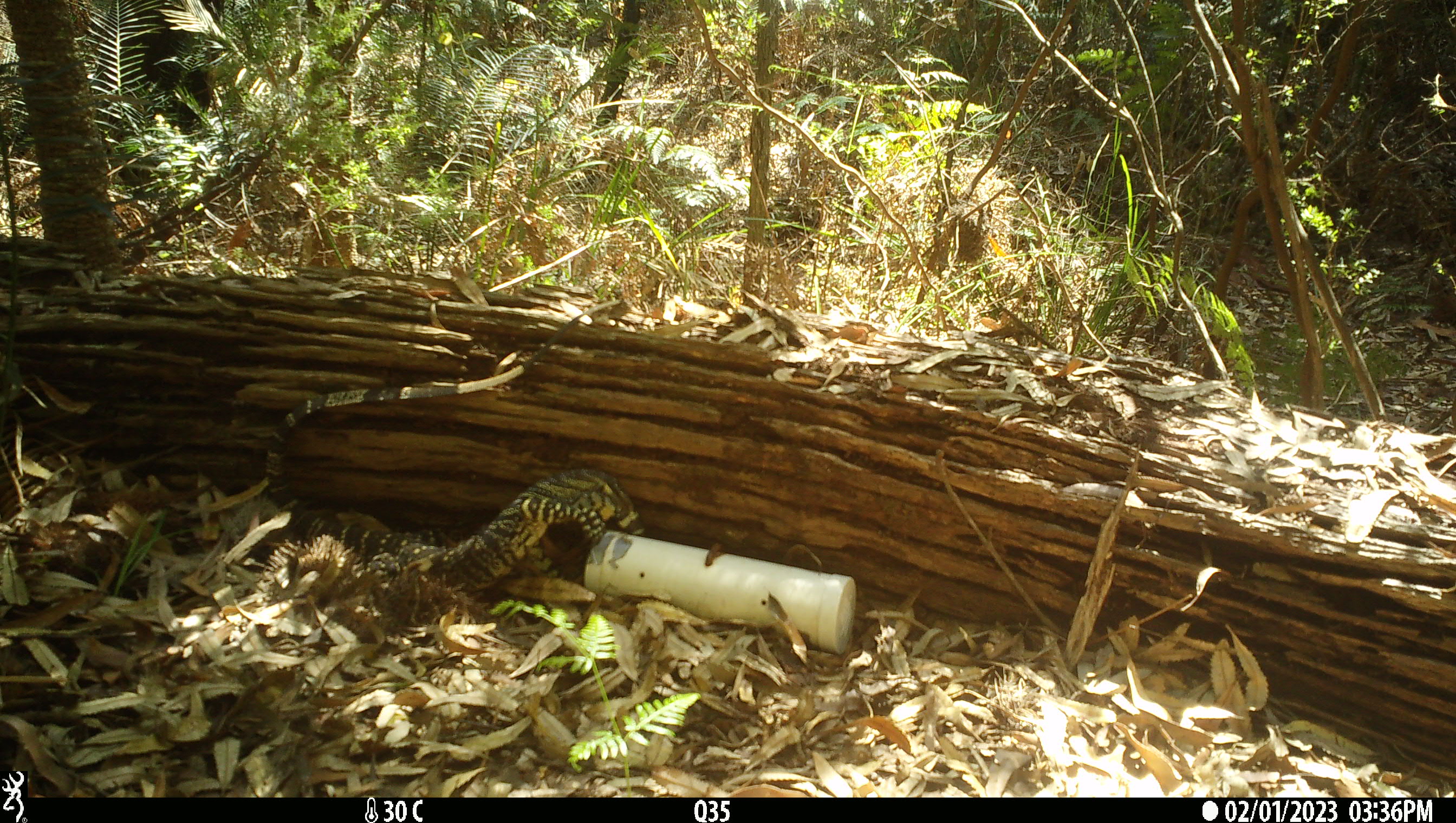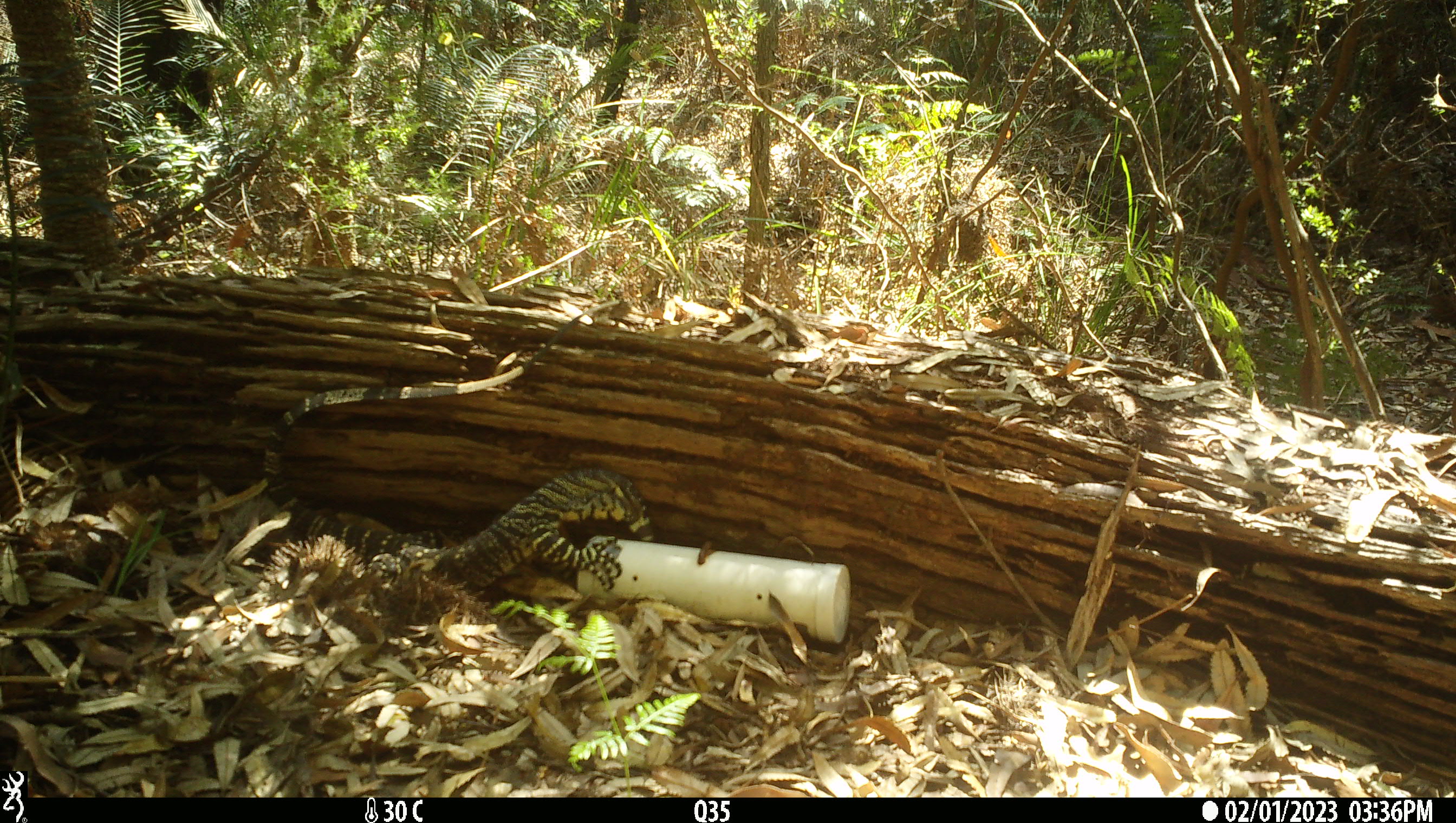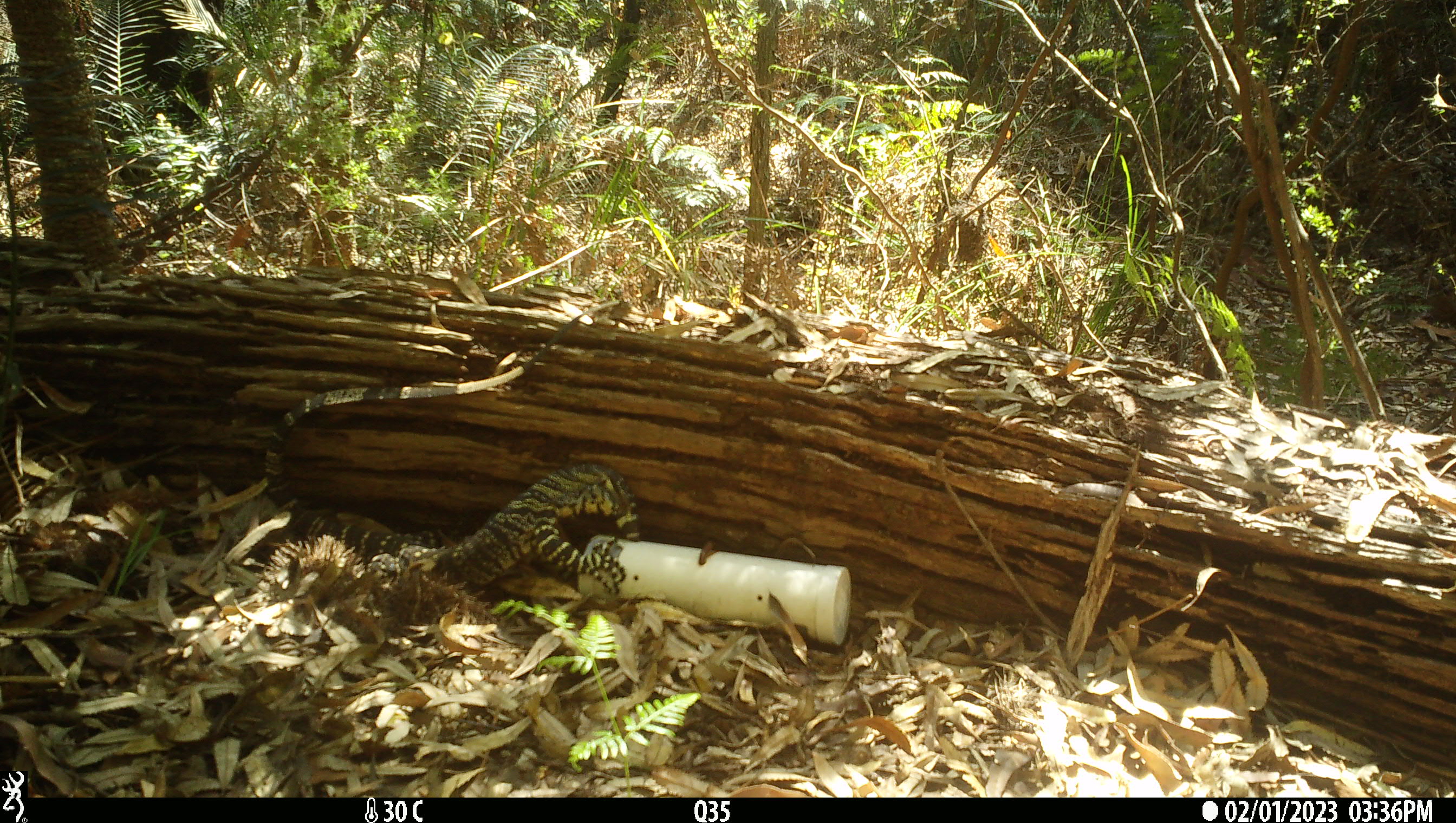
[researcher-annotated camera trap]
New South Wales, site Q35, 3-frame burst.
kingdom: Animalia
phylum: Chordata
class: Reptilia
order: Squamata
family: Varanidae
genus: Varanus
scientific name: Varanus varius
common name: lace monitor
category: goanna